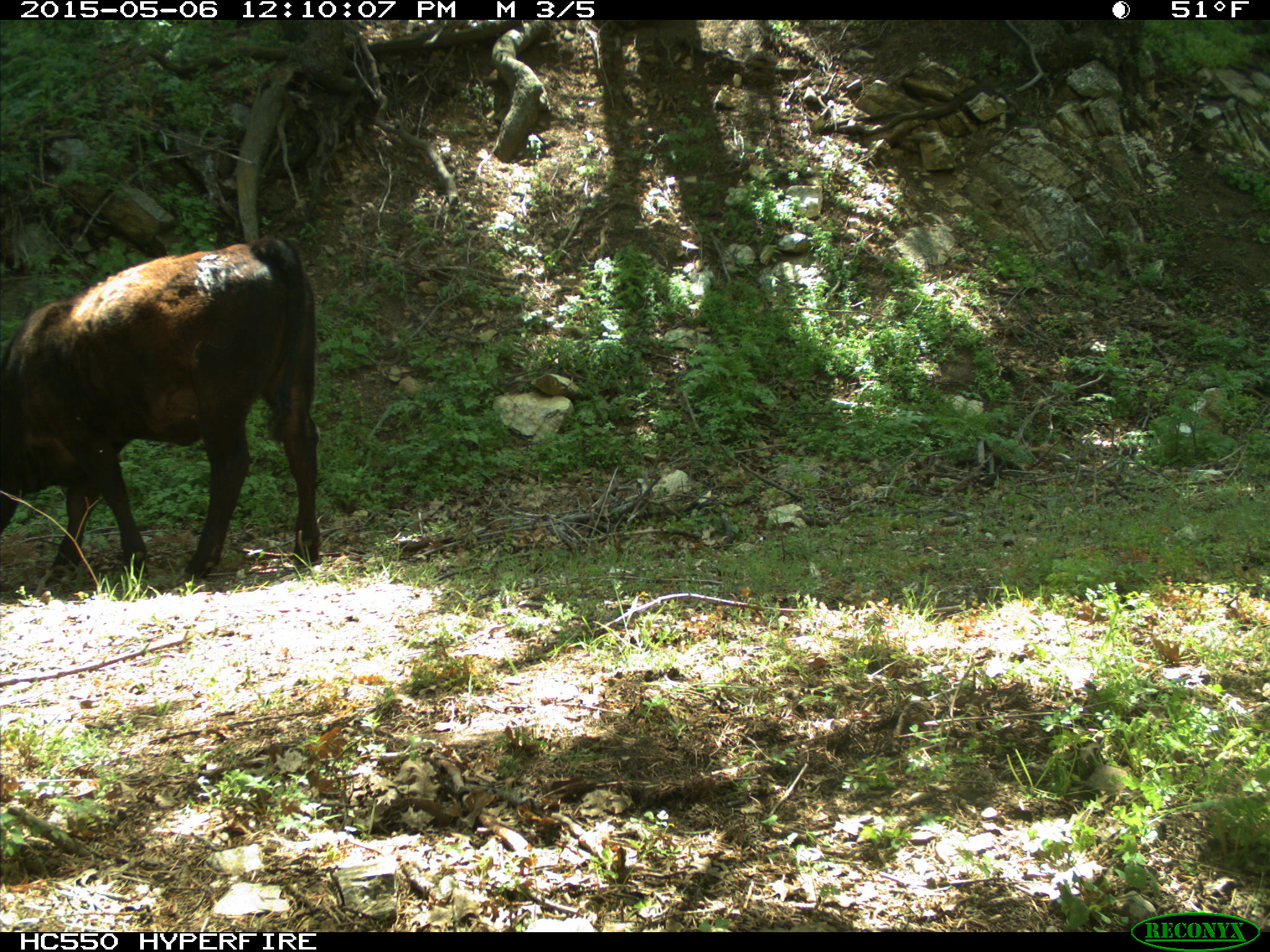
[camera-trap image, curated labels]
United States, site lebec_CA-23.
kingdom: Animalia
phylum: Chordata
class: Mammalia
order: Artiodactyla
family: Bovidae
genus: Bos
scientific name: Bos taurus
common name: domestic cow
Bos taurus (domestic cow).